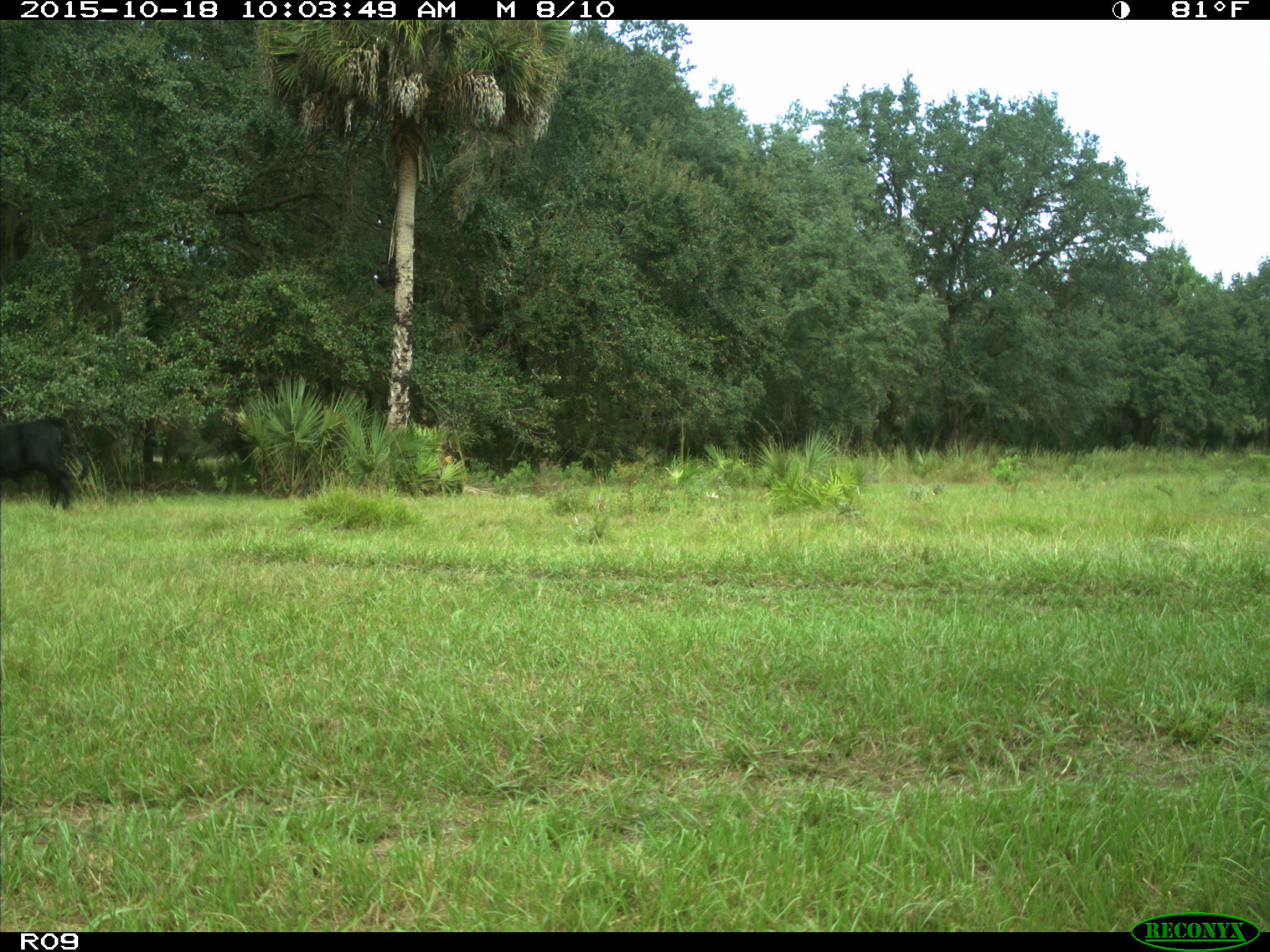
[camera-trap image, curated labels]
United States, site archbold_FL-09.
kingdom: Animalia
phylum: Chordata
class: Mammalia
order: Artiodactyla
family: Bovidae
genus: Bos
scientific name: Bos taurus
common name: domestic cow